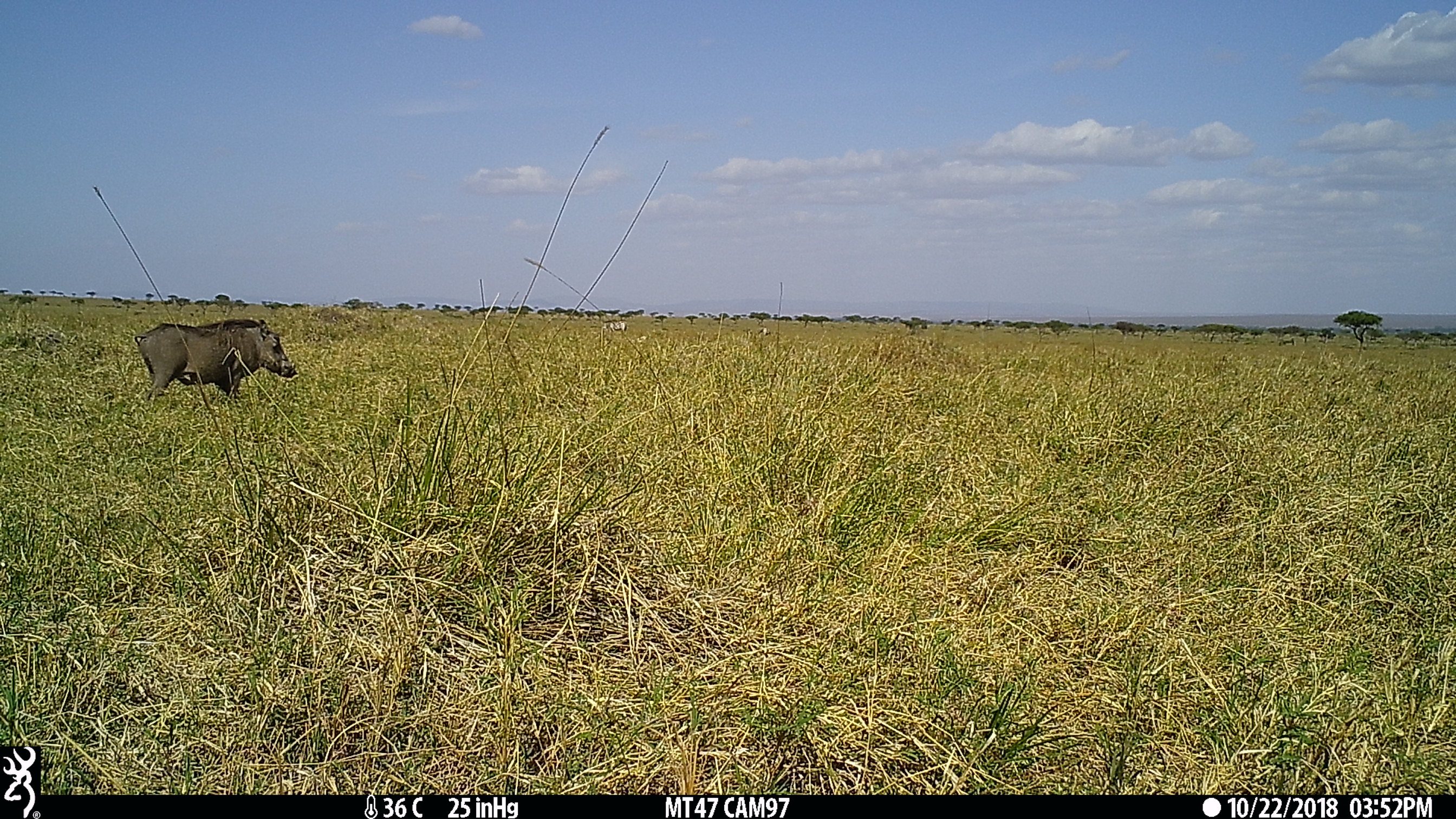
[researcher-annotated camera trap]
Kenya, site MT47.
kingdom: Animalia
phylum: Chordata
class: Mammalia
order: Artiodactyla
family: Suidae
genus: Phacochoerus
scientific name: Phacochoerus africanus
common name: common warthog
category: warthog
Warthog (common warthog) (Phacochoerus africanus).